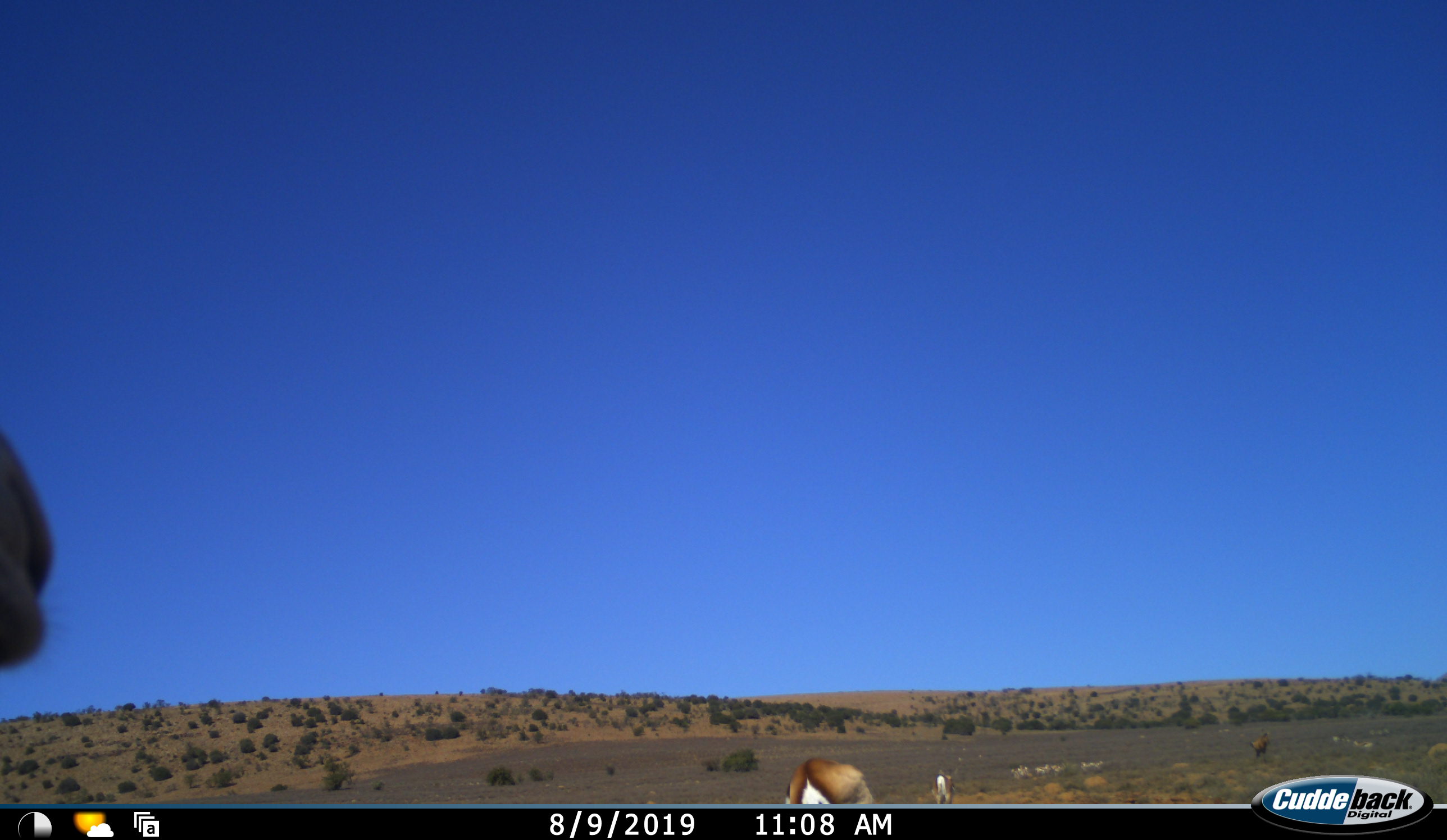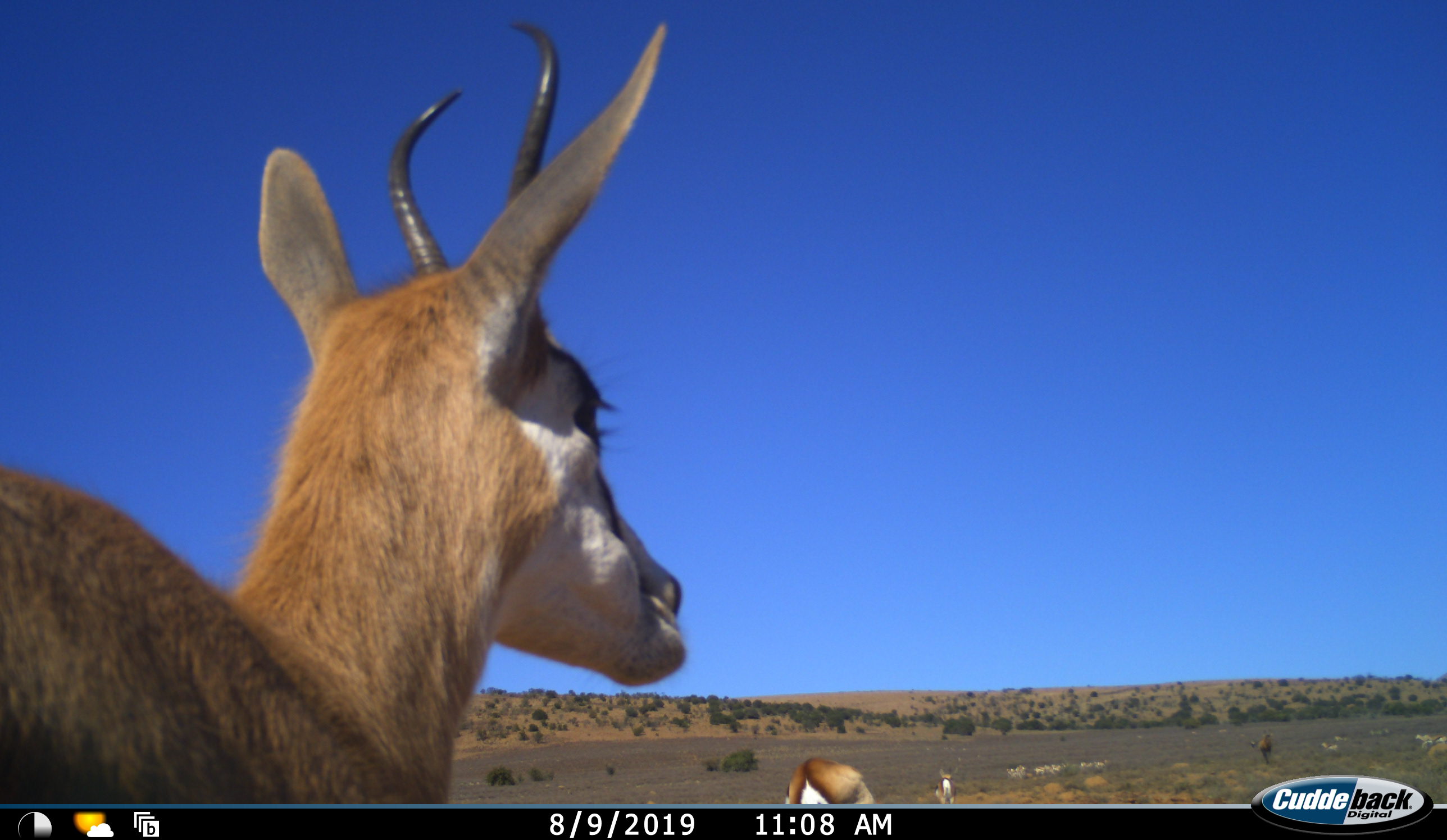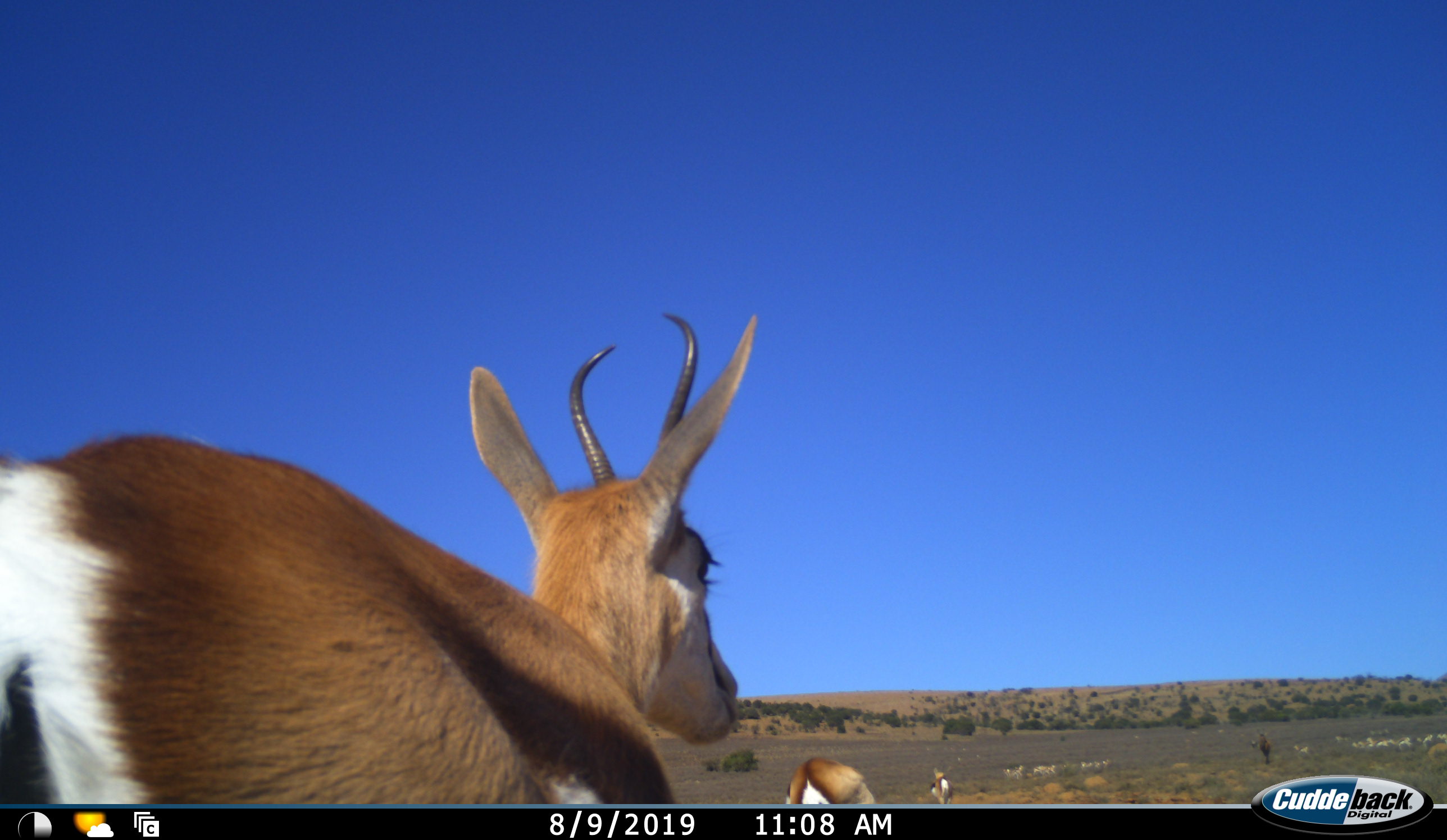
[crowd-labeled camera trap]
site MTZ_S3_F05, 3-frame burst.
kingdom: Animalia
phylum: Chordata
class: Mammalia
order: Artiodactyla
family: Bovidae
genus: Antidorcas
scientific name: Antidorcas marsupialis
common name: springbok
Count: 4.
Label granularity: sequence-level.